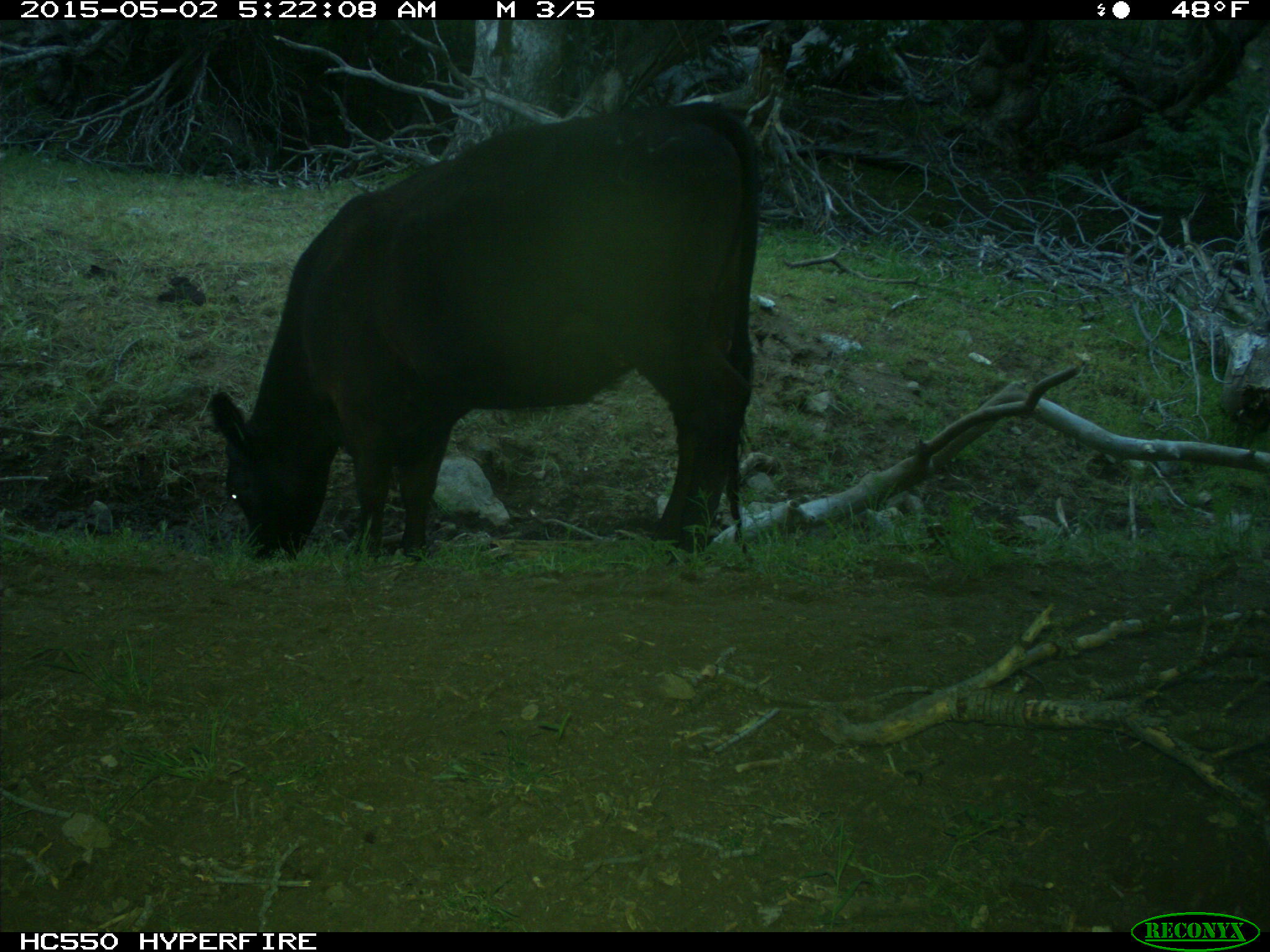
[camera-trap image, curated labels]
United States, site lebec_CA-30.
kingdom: Animalia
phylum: Chordata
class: Mammalia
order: Artiodactyla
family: Bovidae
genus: Bos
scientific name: Bos taurus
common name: domestic cow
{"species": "Bos taurus (domestic cow)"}